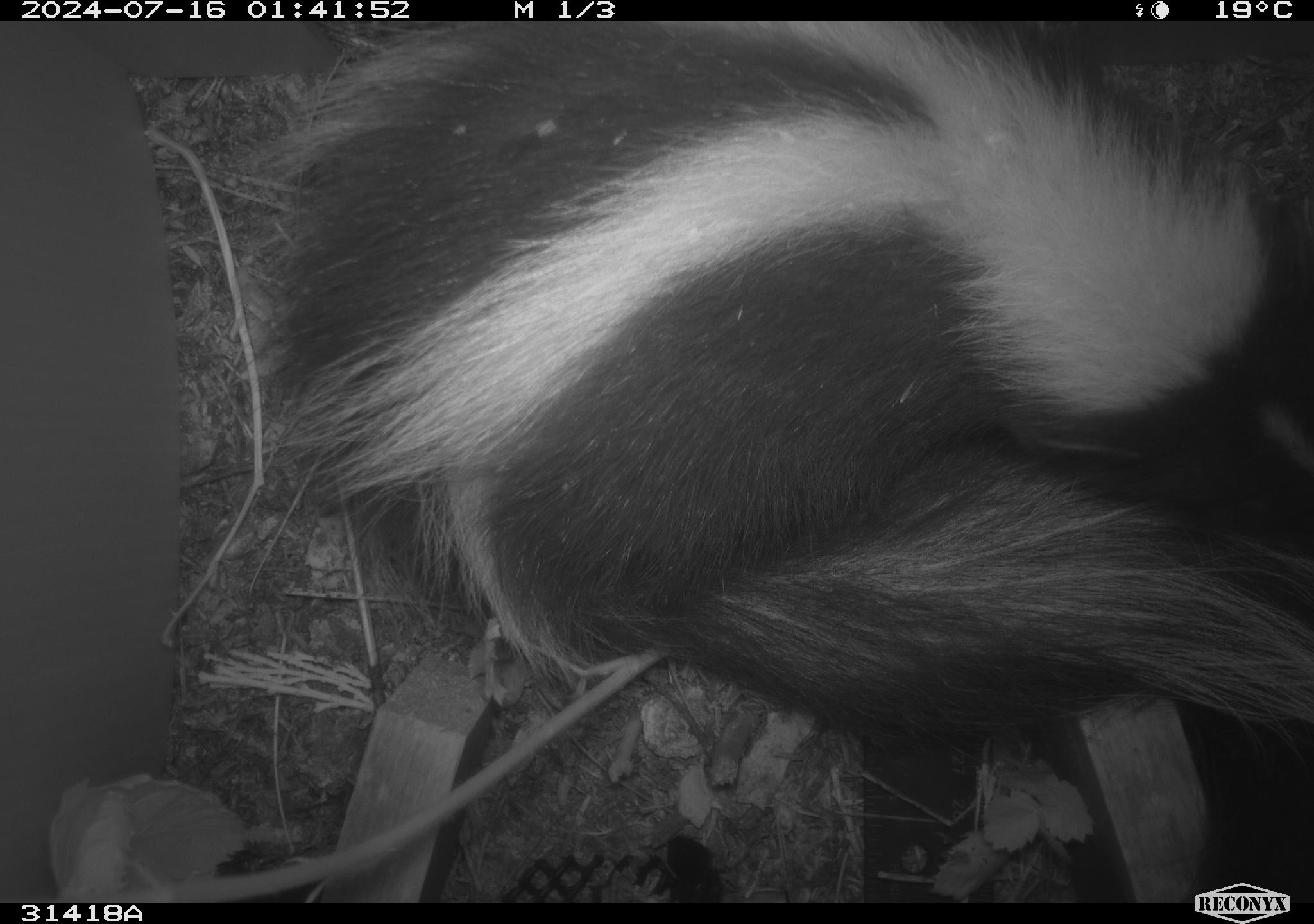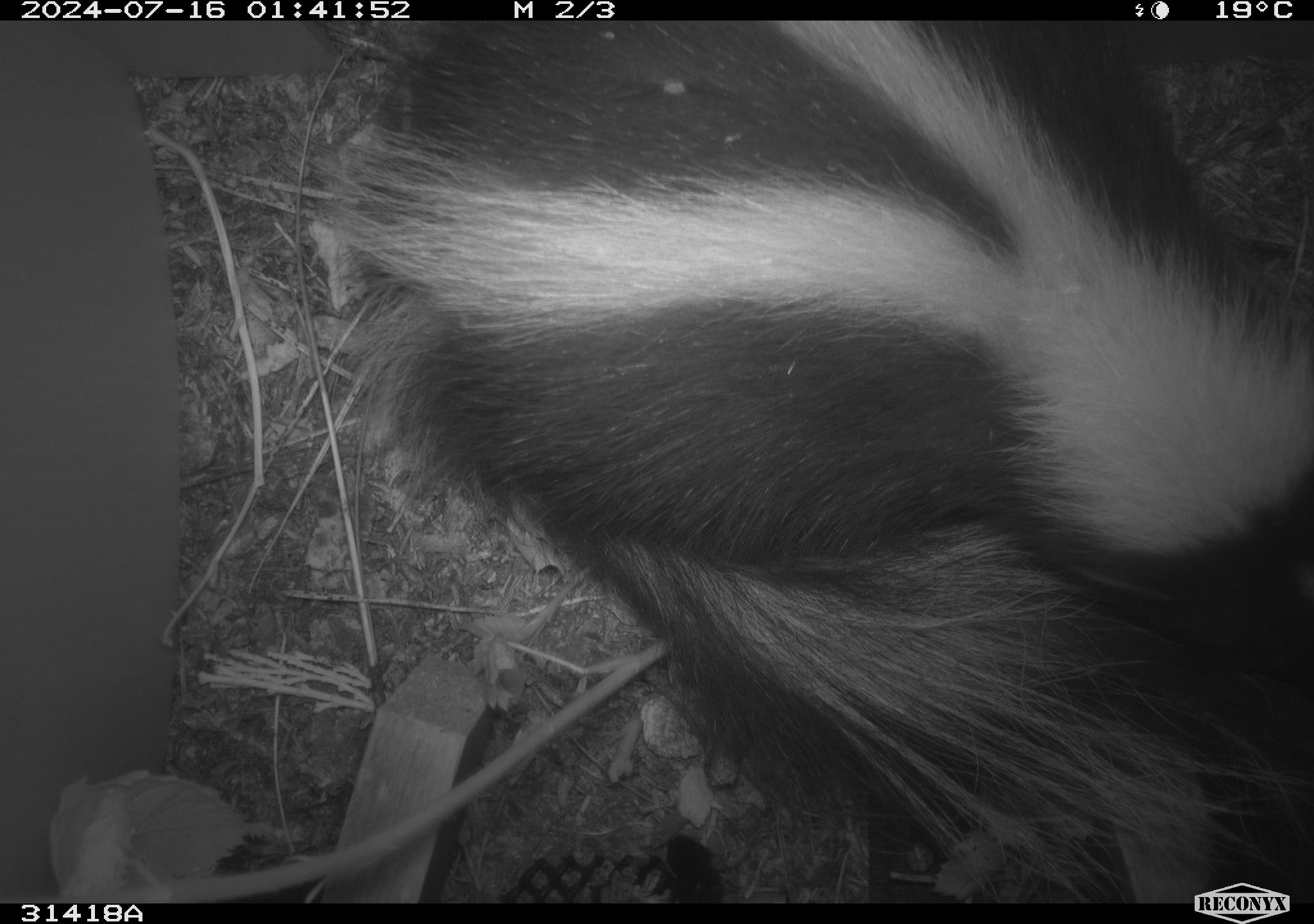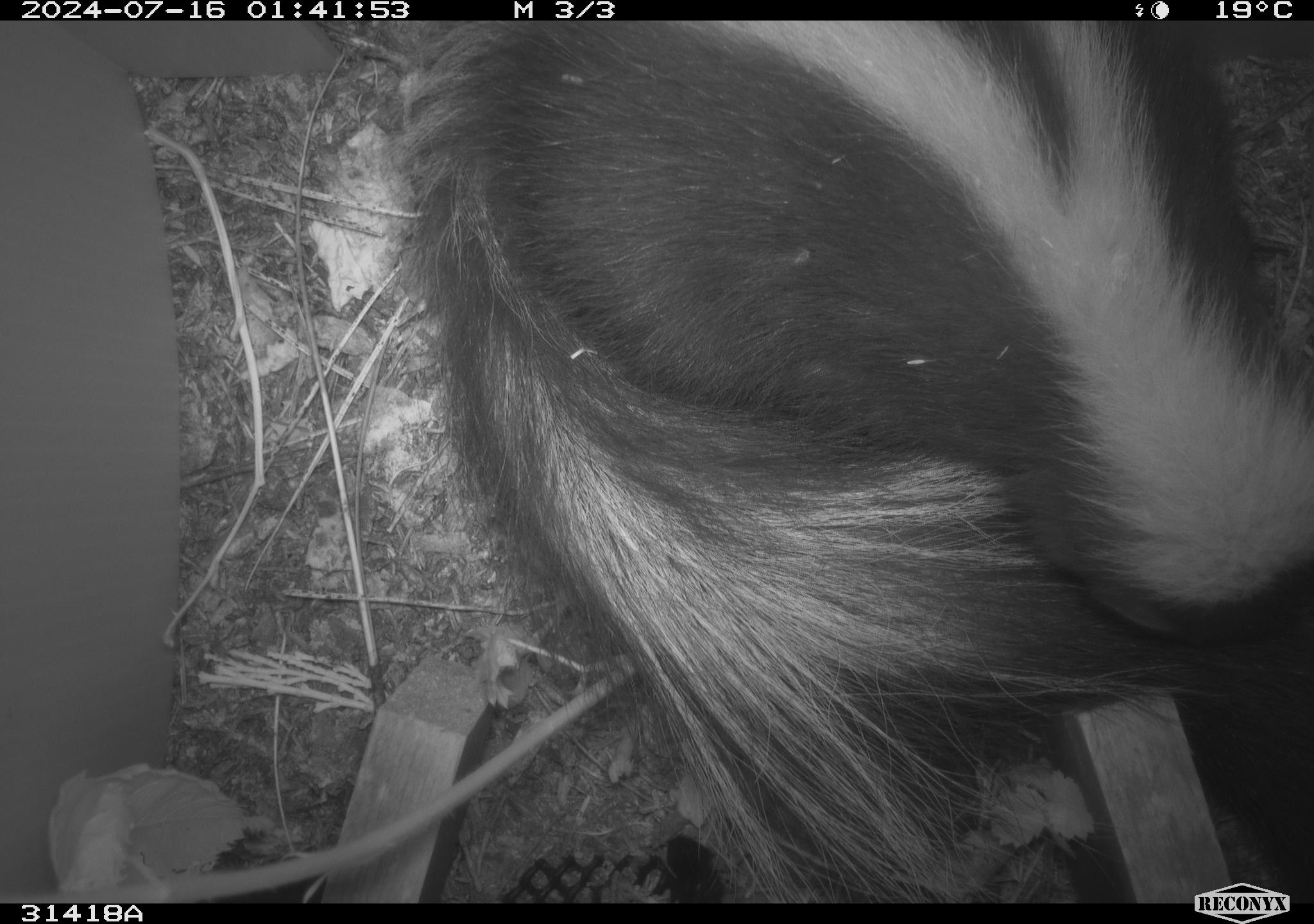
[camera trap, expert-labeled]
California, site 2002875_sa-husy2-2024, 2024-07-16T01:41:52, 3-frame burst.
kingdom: Animalia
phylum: Chordata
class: Mammalia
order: Carnivora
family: Mephitidae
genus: Mephitis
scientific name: Mephitis mephitis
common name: striped skunk